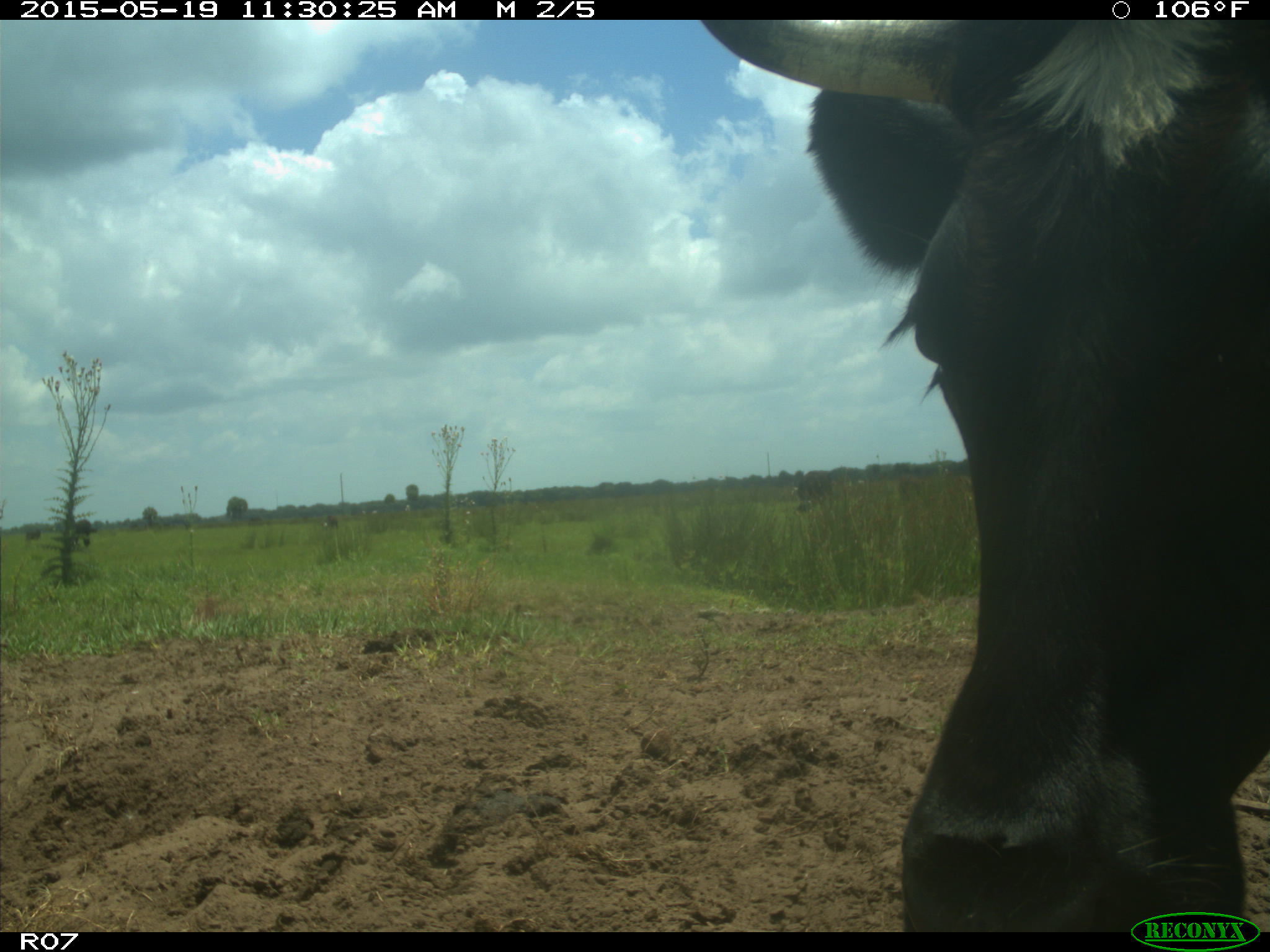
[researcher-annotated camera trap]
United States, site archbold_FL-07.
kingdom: Animalia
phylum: Chordata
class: Mammalia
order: Artiodactyla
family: Bovidae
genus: Bos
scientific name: Bos taurus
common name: domestic cow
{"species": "Bos taurus (domestic cow)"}